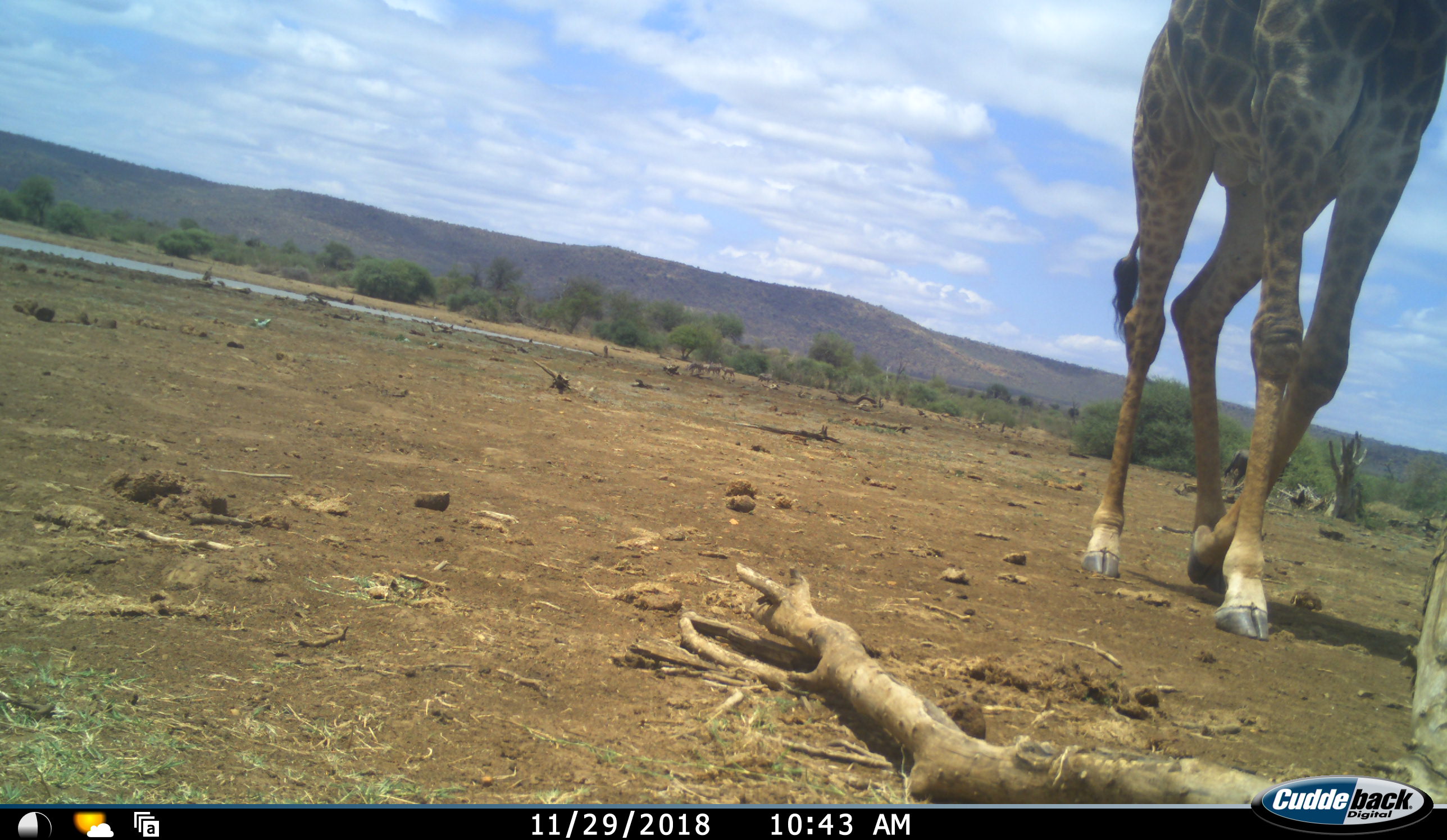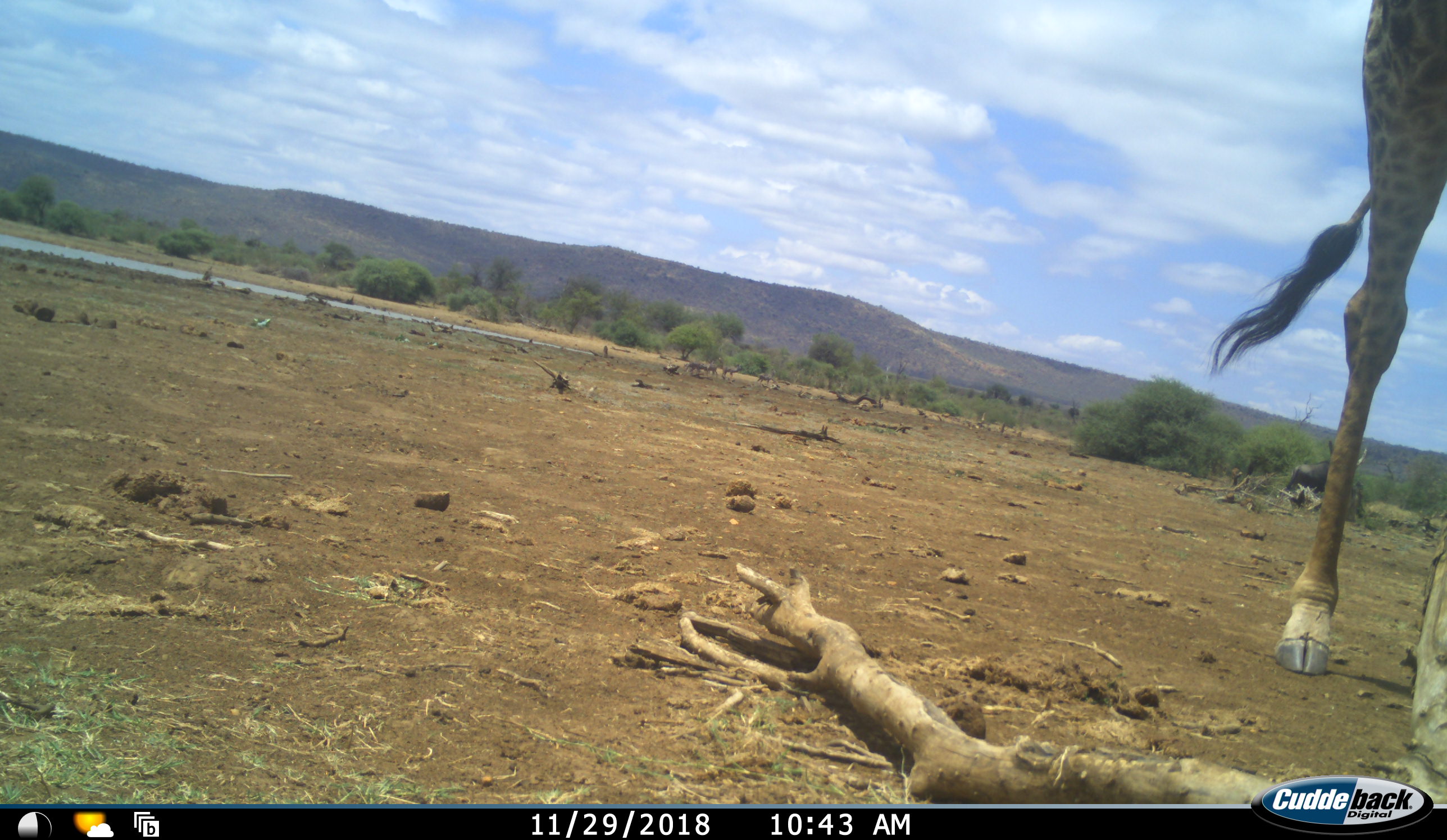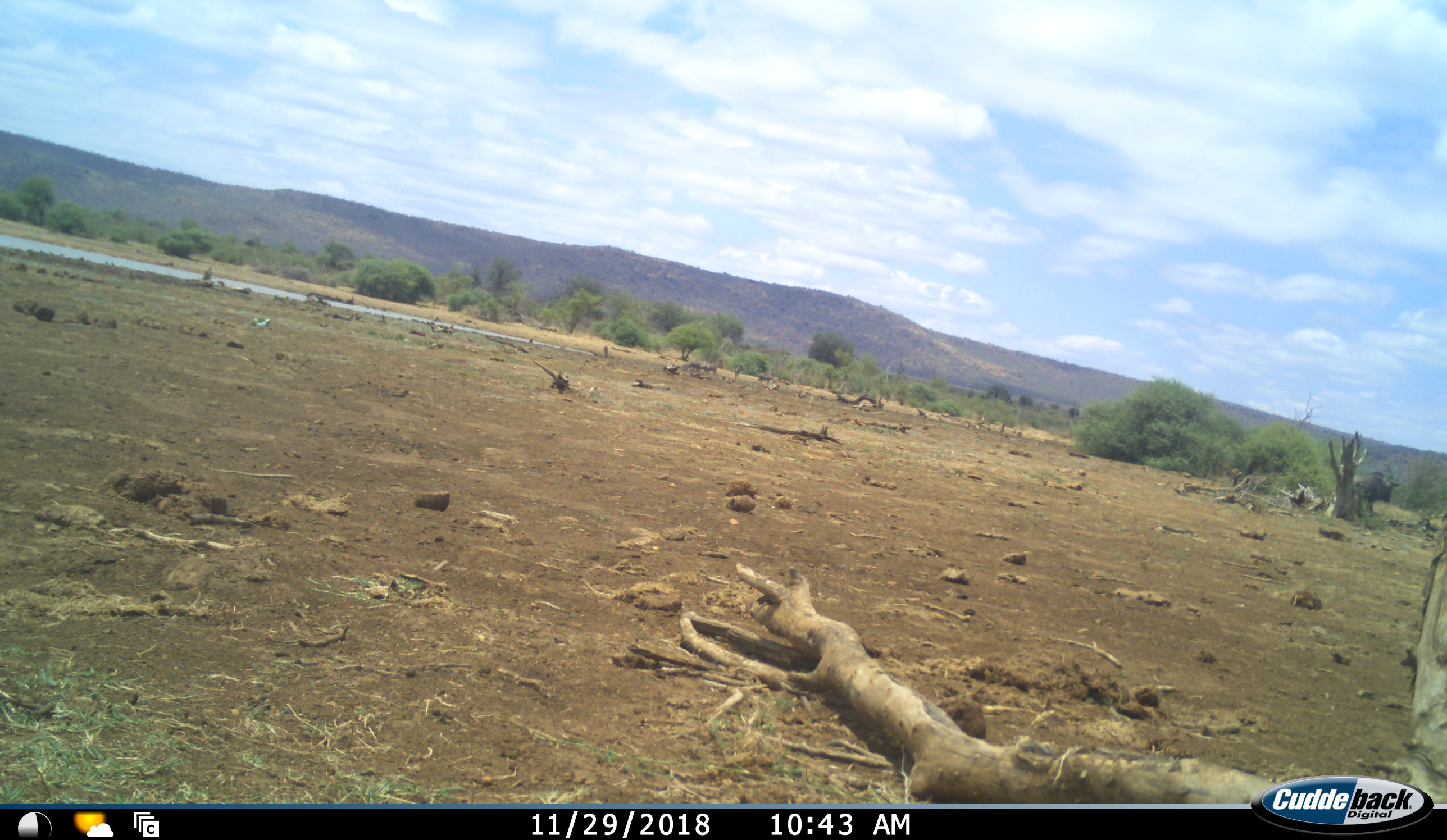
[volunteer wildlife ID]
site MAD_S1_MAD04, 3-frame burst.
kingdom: Animalia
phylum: Chordata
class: Mammalia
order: Artiodactyla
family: Giraffidae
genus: Giraffa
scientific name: Giraffa camelopardalis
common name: giraffe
Giraffe (Giraffa camelopardalis), count 1. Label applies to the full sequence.